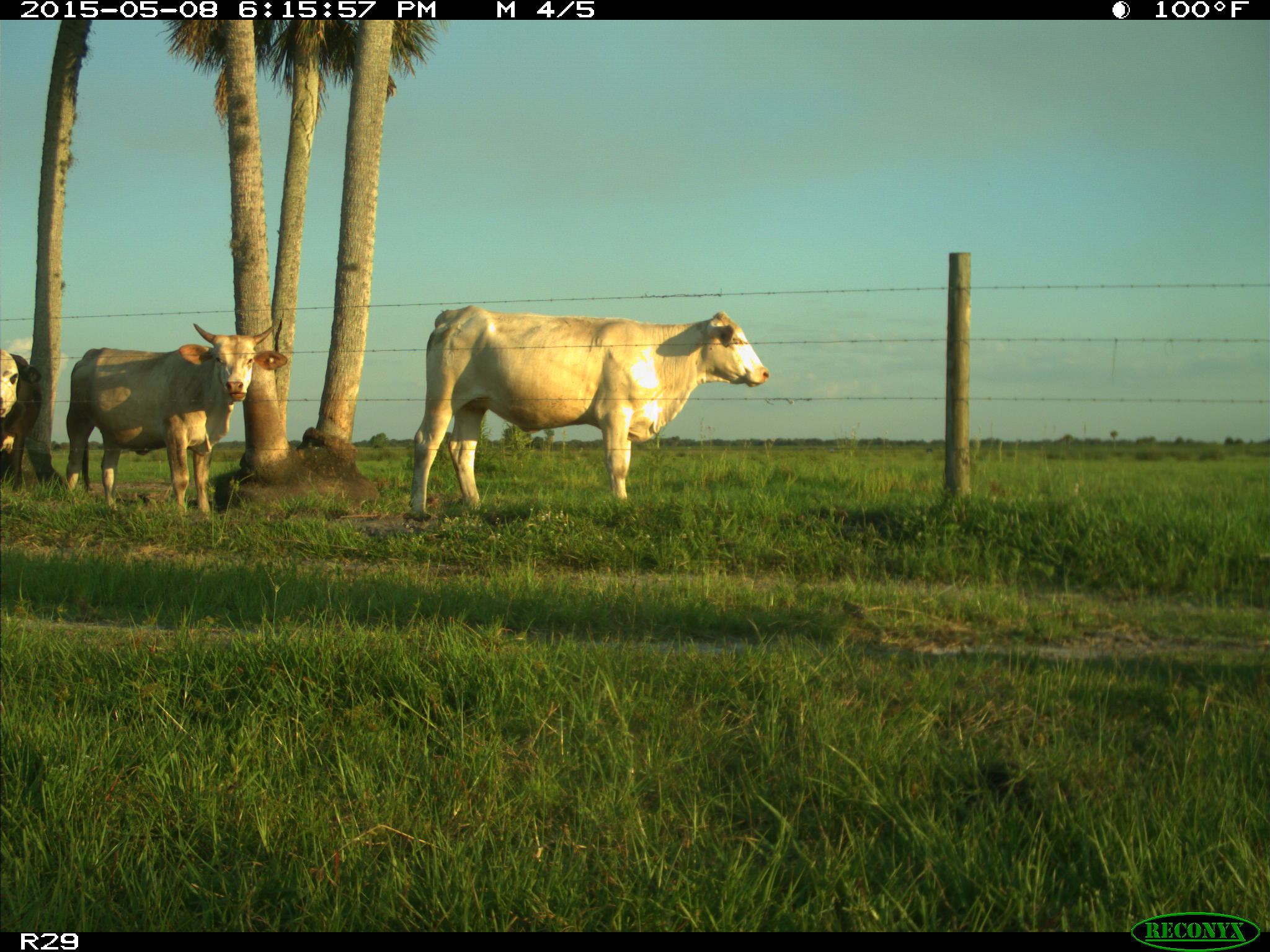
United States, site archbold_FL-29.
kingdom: Animalia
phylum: Chordata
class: Mammalia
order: Artiodactyla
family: Bovidae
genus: Bos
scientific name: Bos taurus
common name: domestic cow